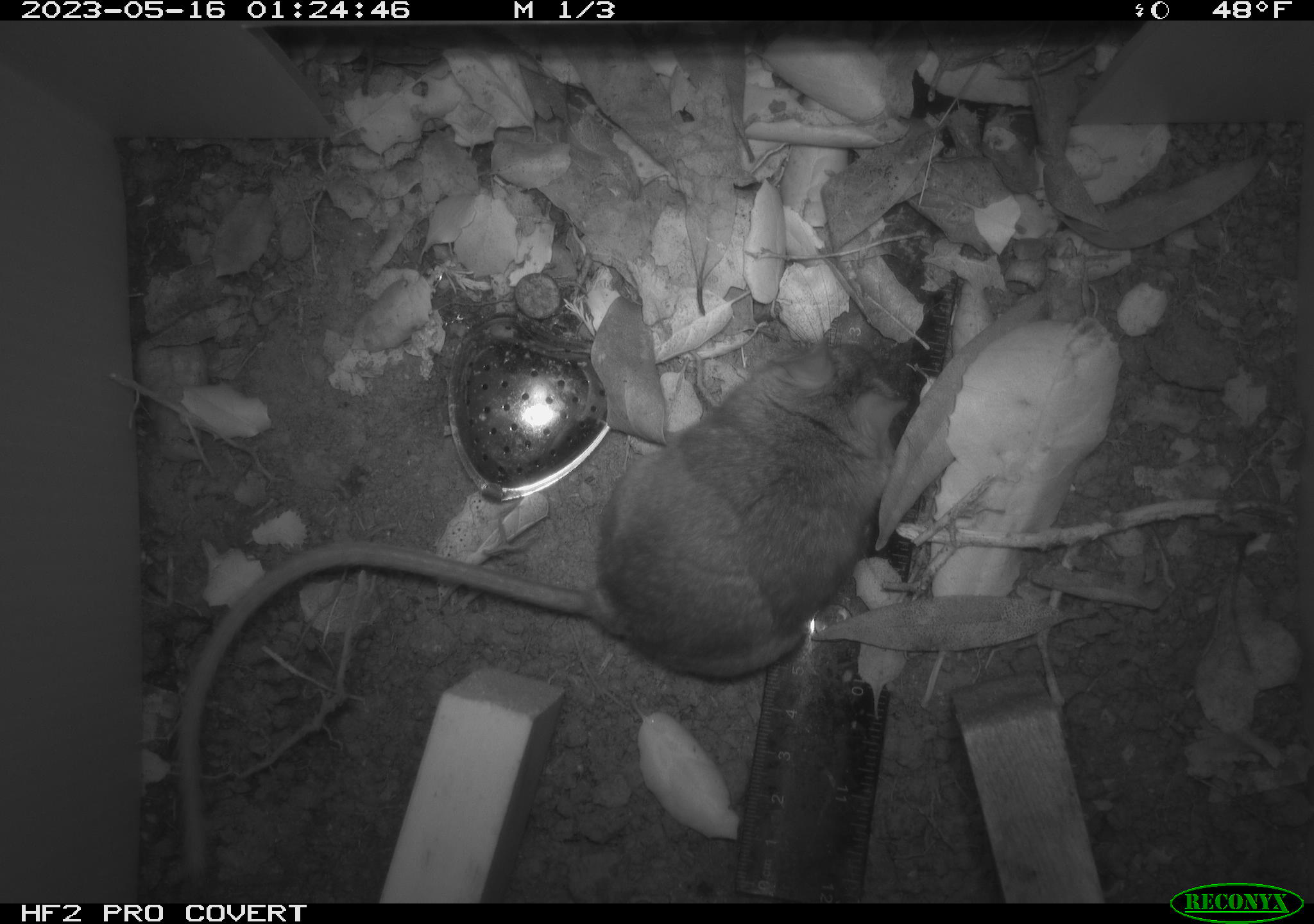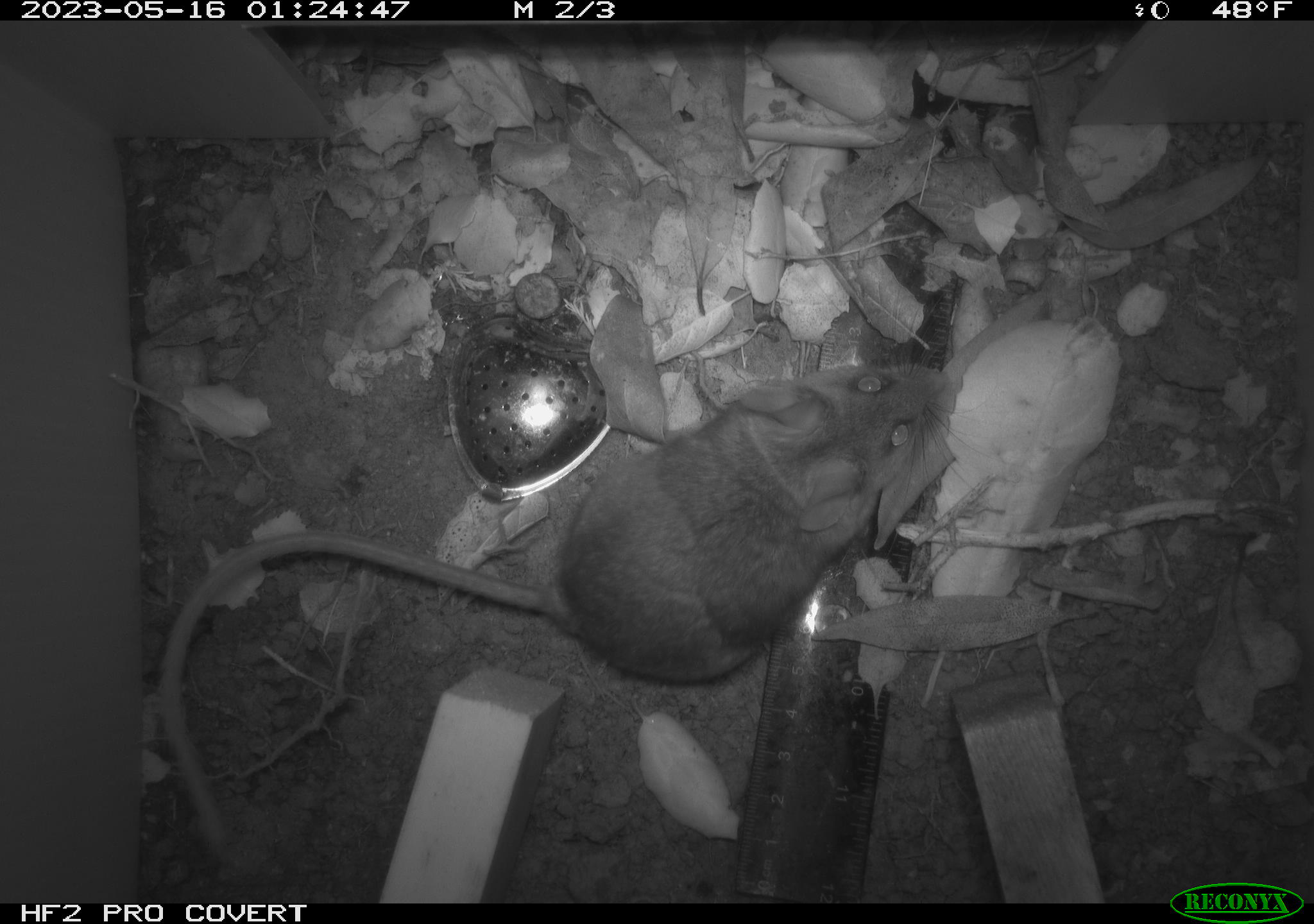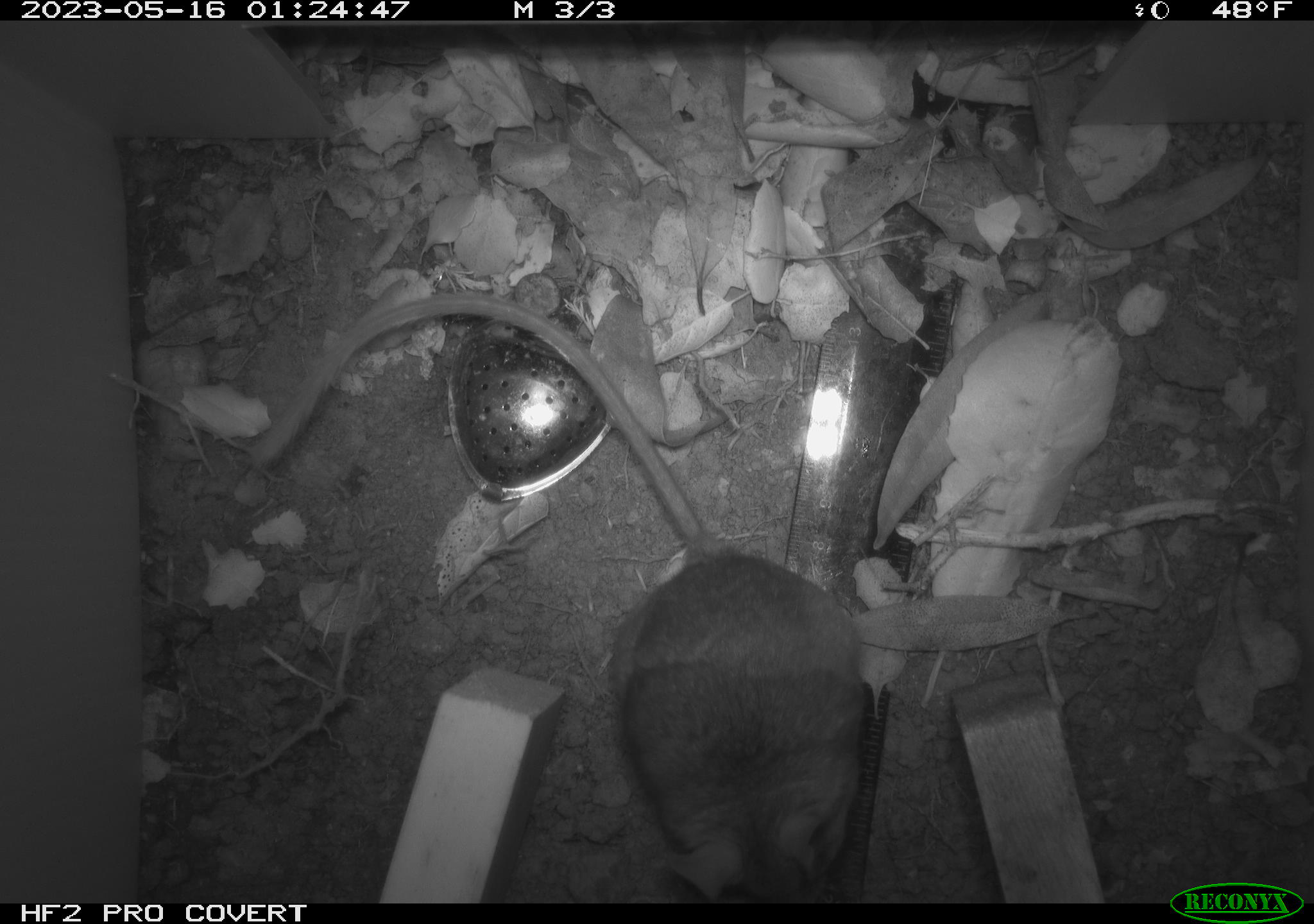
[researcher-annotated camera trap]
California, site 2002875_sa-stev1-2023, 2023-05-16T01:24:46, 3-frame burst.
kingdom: Animalia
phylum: Chordata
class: Mammalia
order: Rodentia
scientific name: Rodentia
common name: mouse species